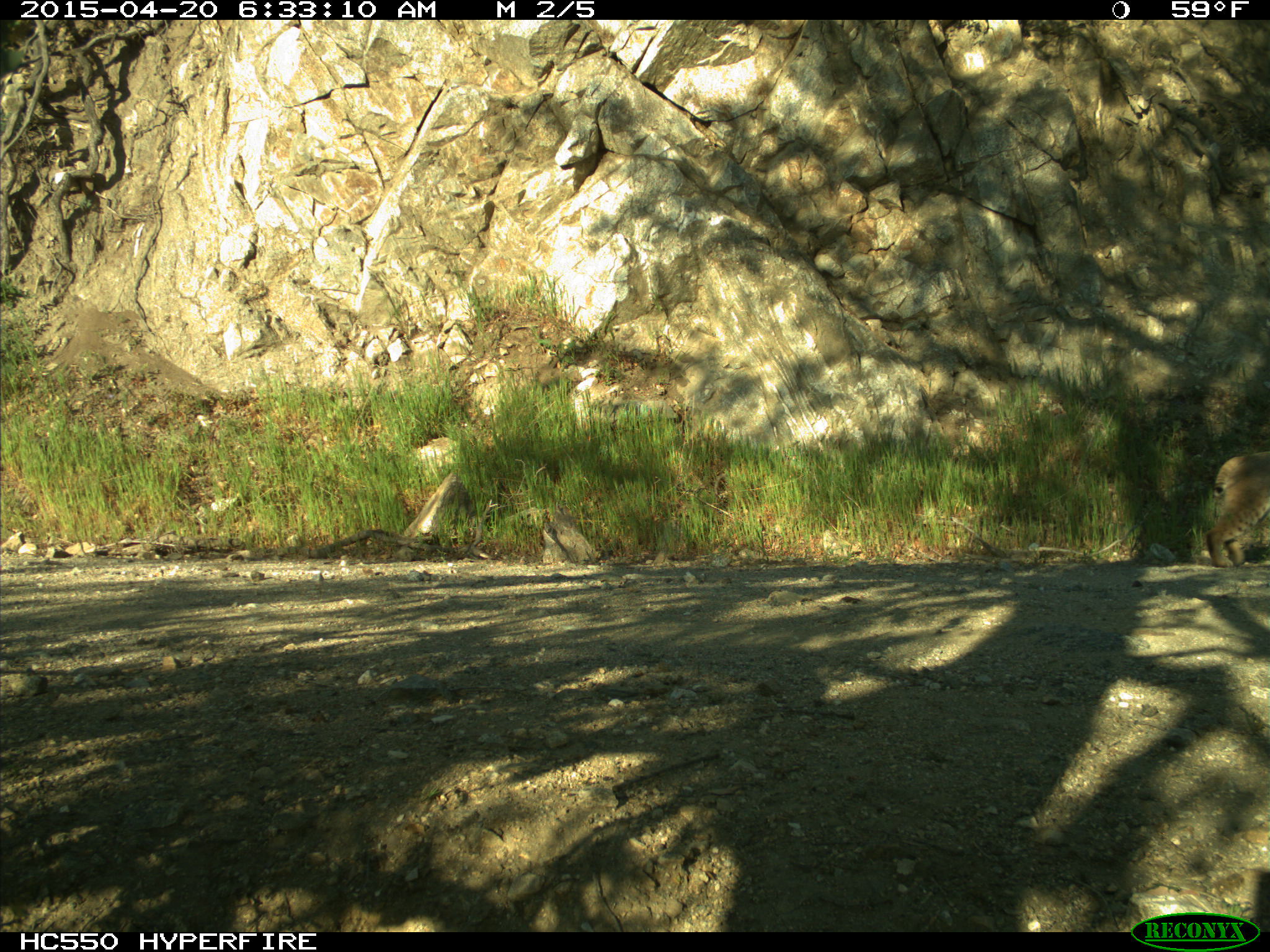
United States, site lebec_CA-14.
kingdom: Animalia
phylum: Chordata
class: Mammalia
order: Carnivora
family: Felidae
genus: Lynx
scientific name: Lynx rufus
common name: bobcat